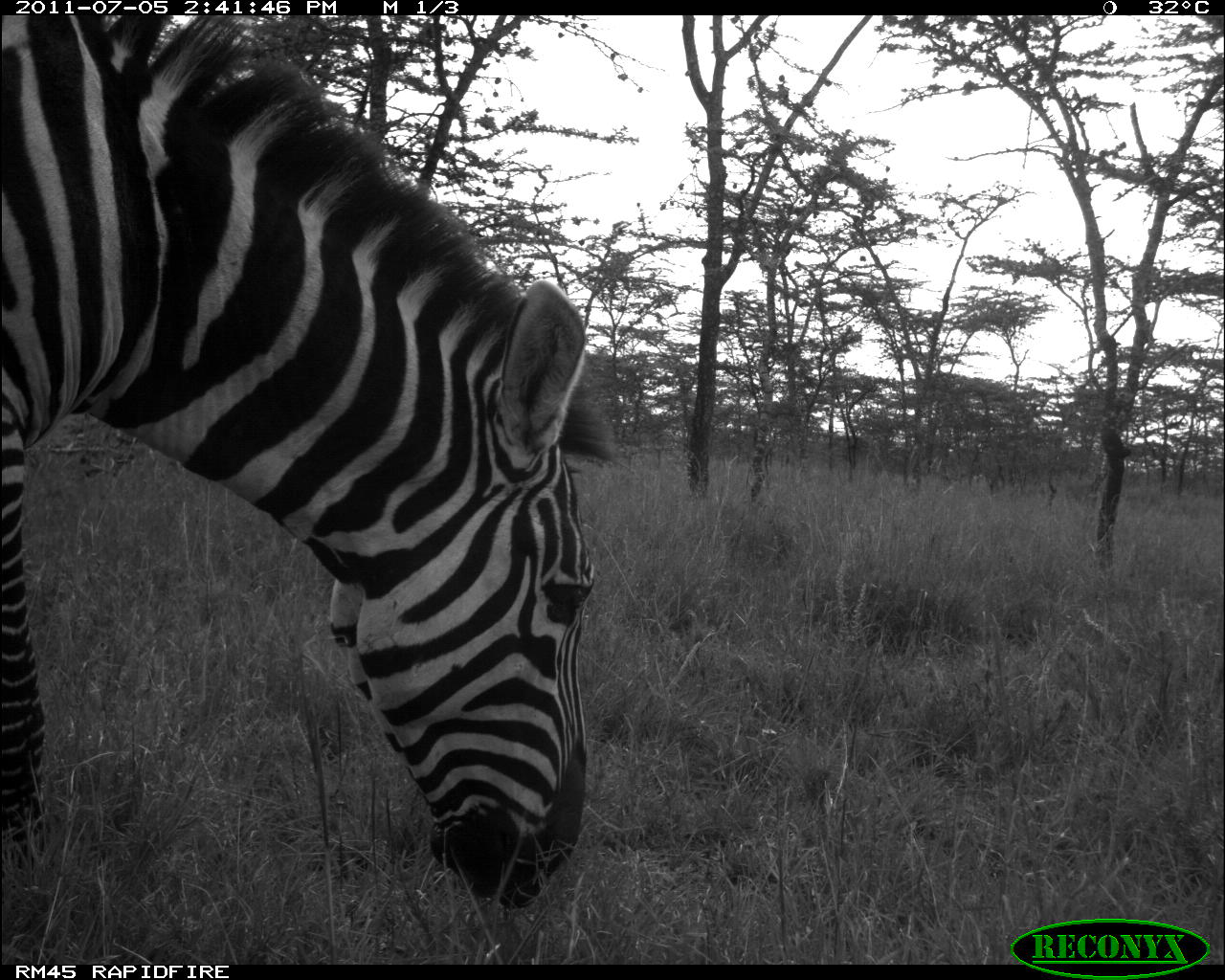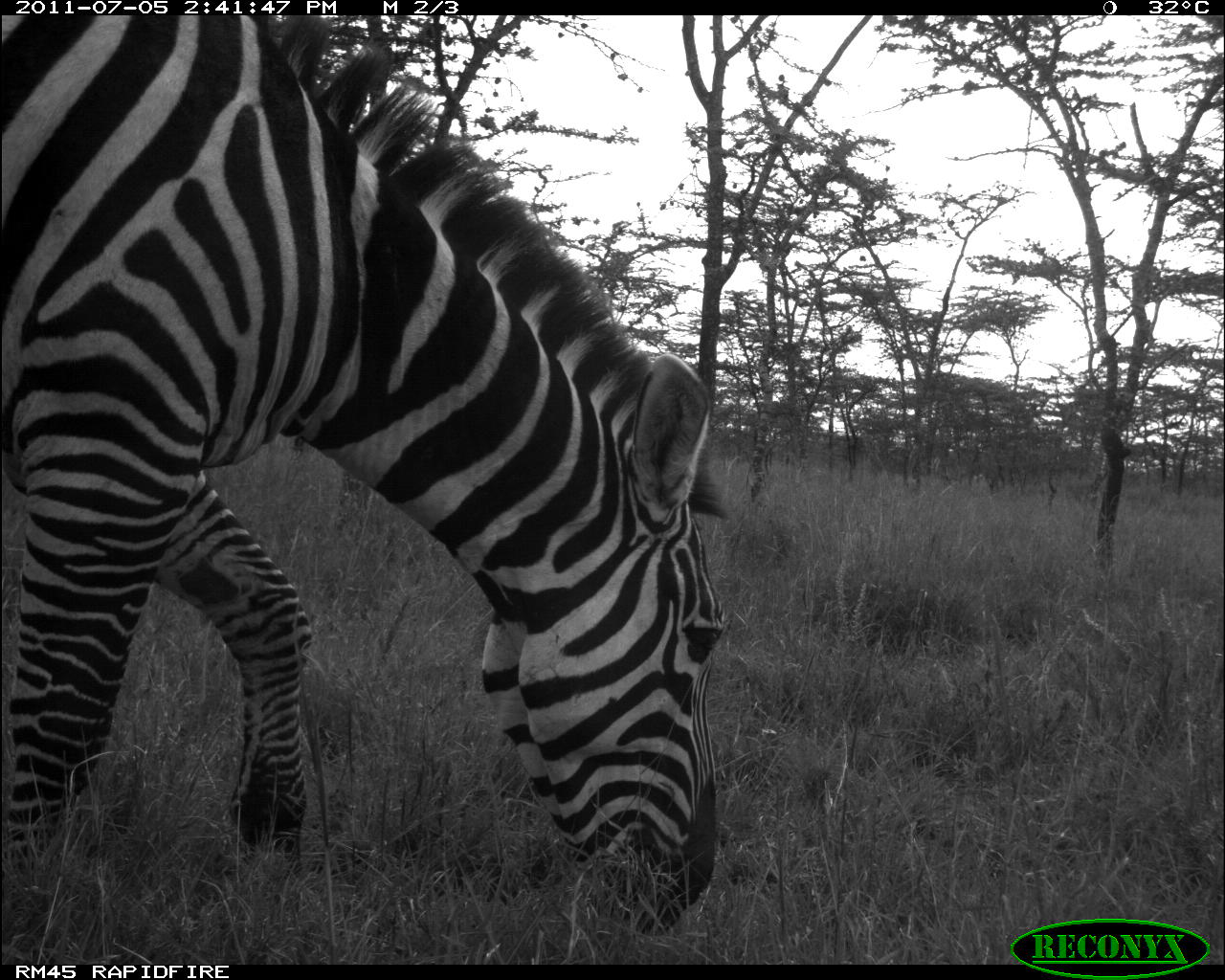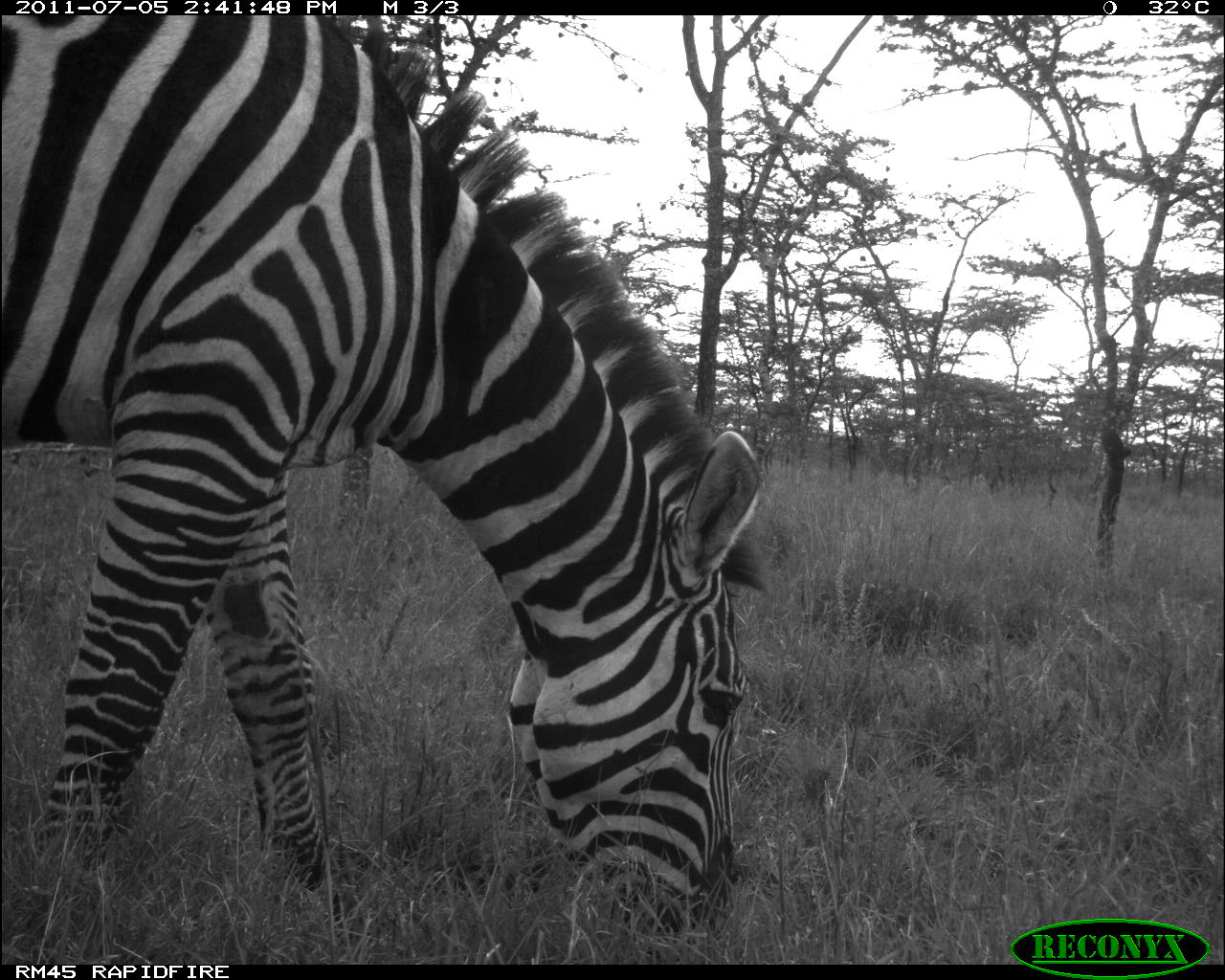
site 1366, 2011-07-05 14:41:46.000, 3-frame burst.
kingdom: Animalia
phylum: Chordata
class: Mammalia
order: Perissodactyla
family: Equidae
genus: Equus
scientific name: Equus quagga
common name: plains zebra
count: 1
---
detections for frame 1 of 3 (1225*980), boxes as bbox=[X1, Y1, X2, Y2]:
equus quagga: bbox=[1, 15, 614, 910]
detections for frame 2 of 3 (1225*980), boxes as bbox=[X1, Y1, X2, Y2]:
equus quagga: bbox=[0, 16, 739, 937]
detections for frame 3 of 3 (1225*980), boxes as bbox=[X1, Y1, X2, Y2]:
equus quagga: bbox=[0, 15, 769, 938]